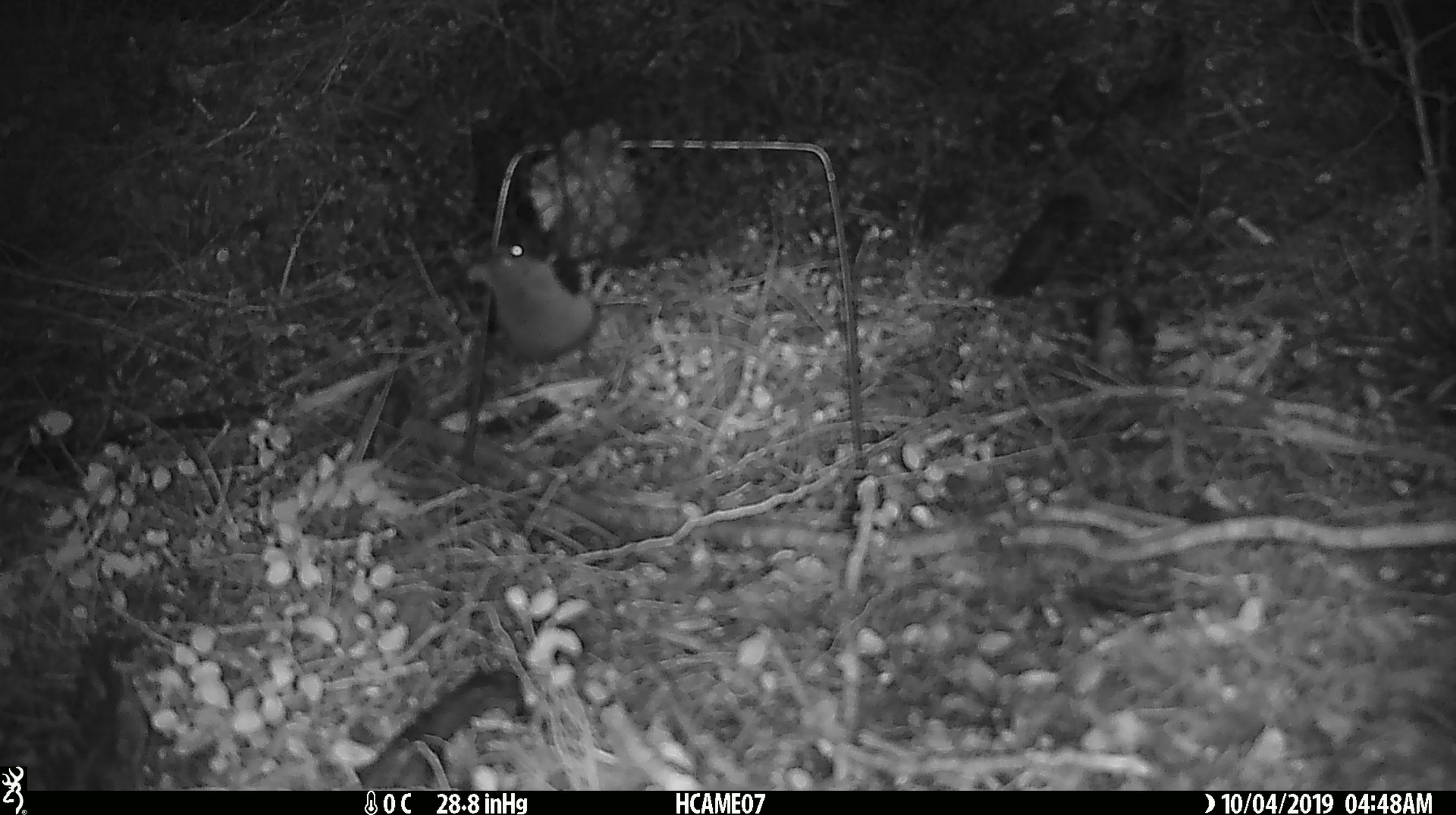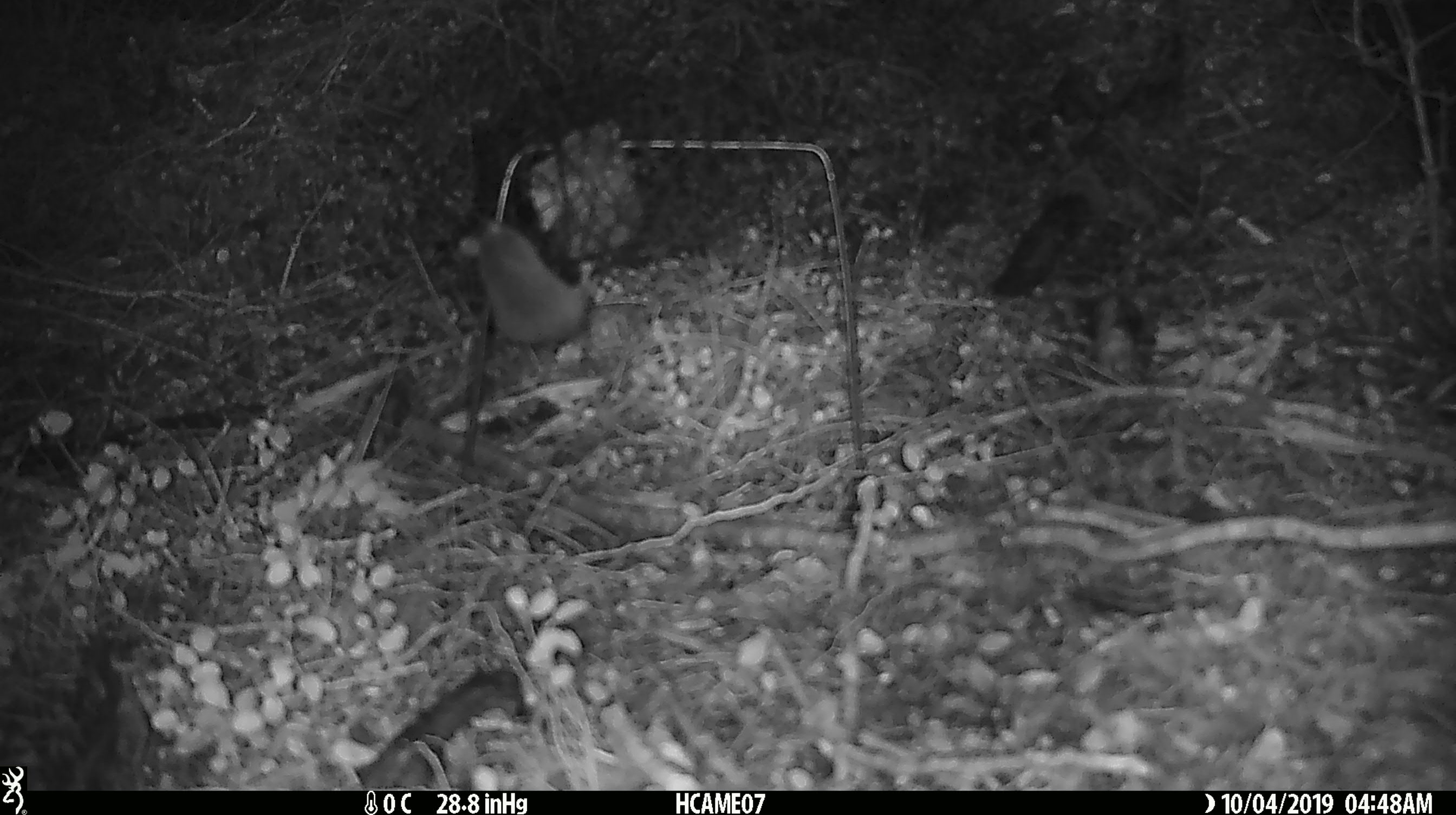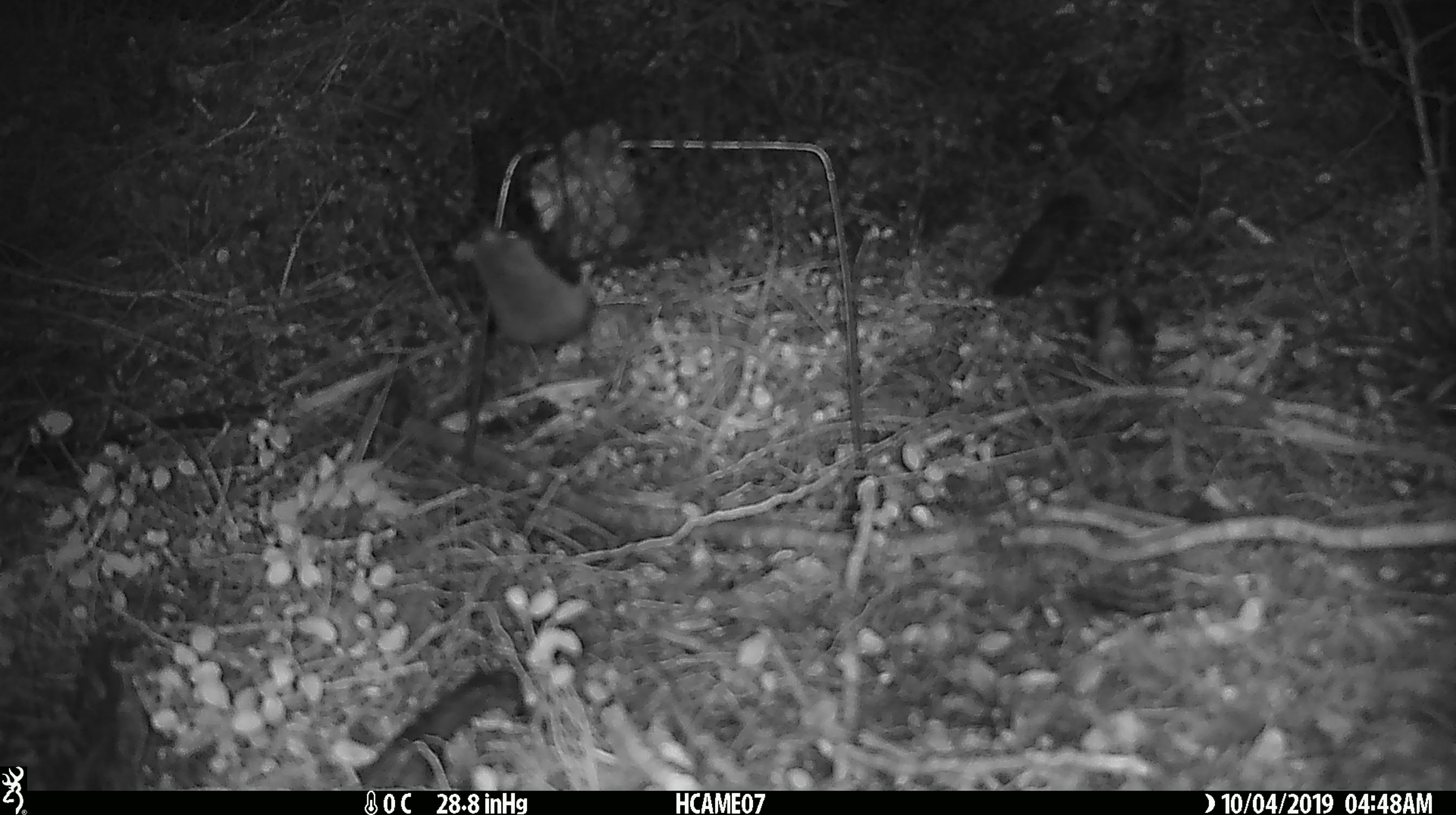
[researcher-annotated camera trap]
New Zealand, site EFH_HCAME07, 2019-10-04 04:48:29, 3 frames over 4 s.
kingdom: Animalia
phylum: Chordata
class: Mammalia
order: Rodentia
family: Muridae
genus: Mus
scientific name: Mus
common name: mouse